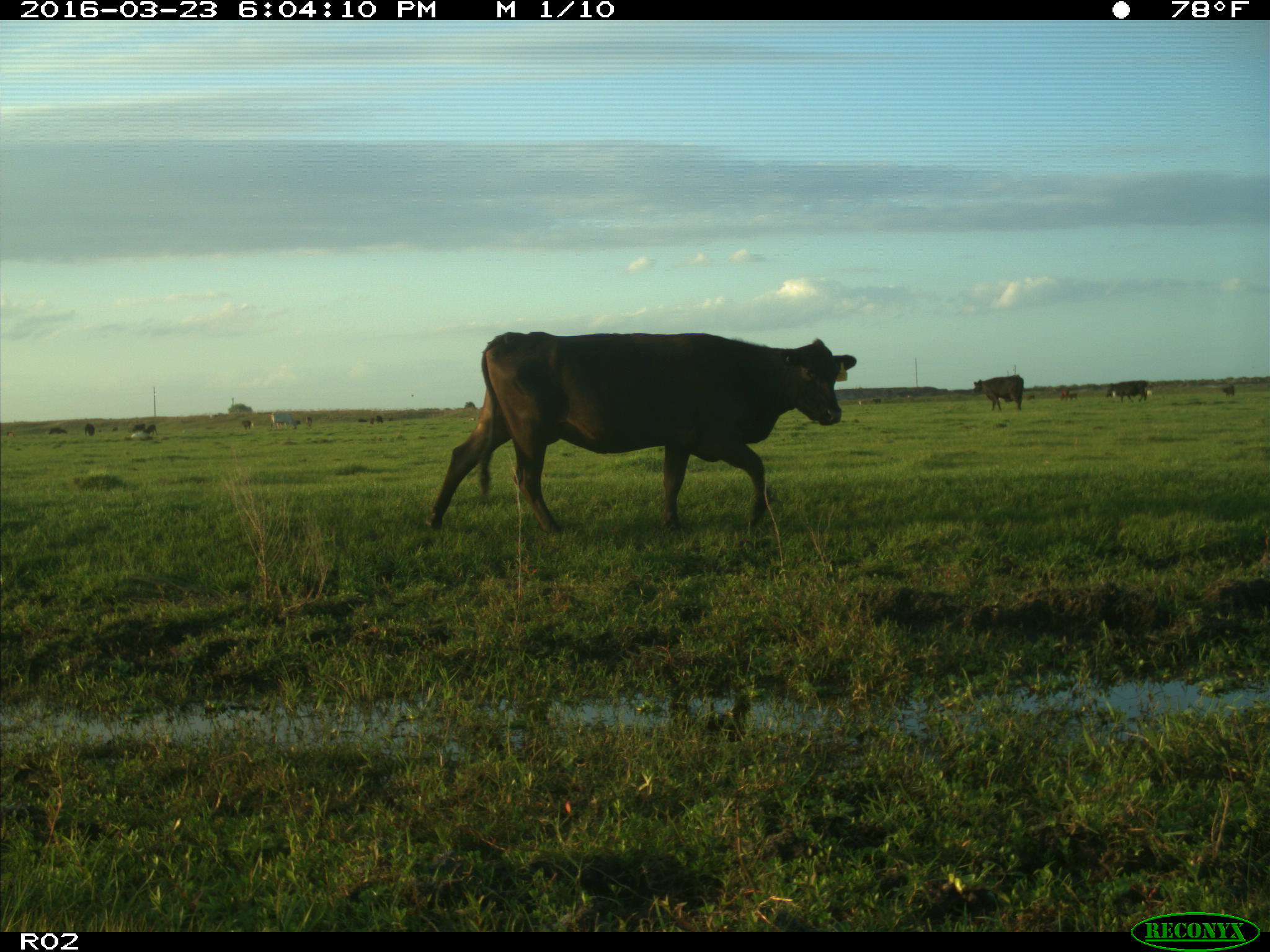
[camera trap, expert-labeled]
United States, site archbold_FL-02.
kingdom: Animalia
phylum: Chordata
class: Mammalia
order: Artiodactyla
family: Bovidae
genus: Bos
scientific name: Bos taurus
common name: domestic cow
Bos taurus (domestic cow).